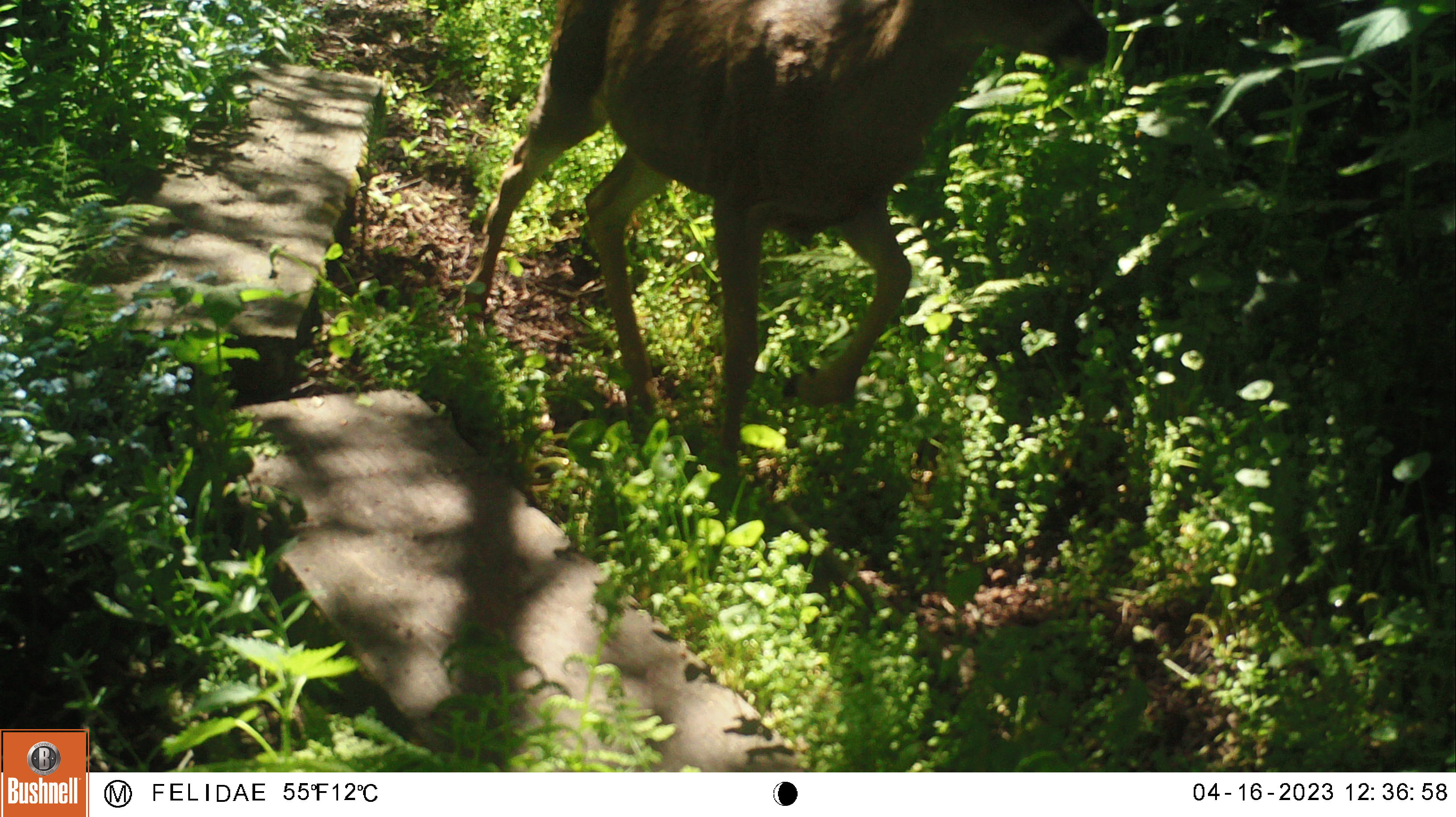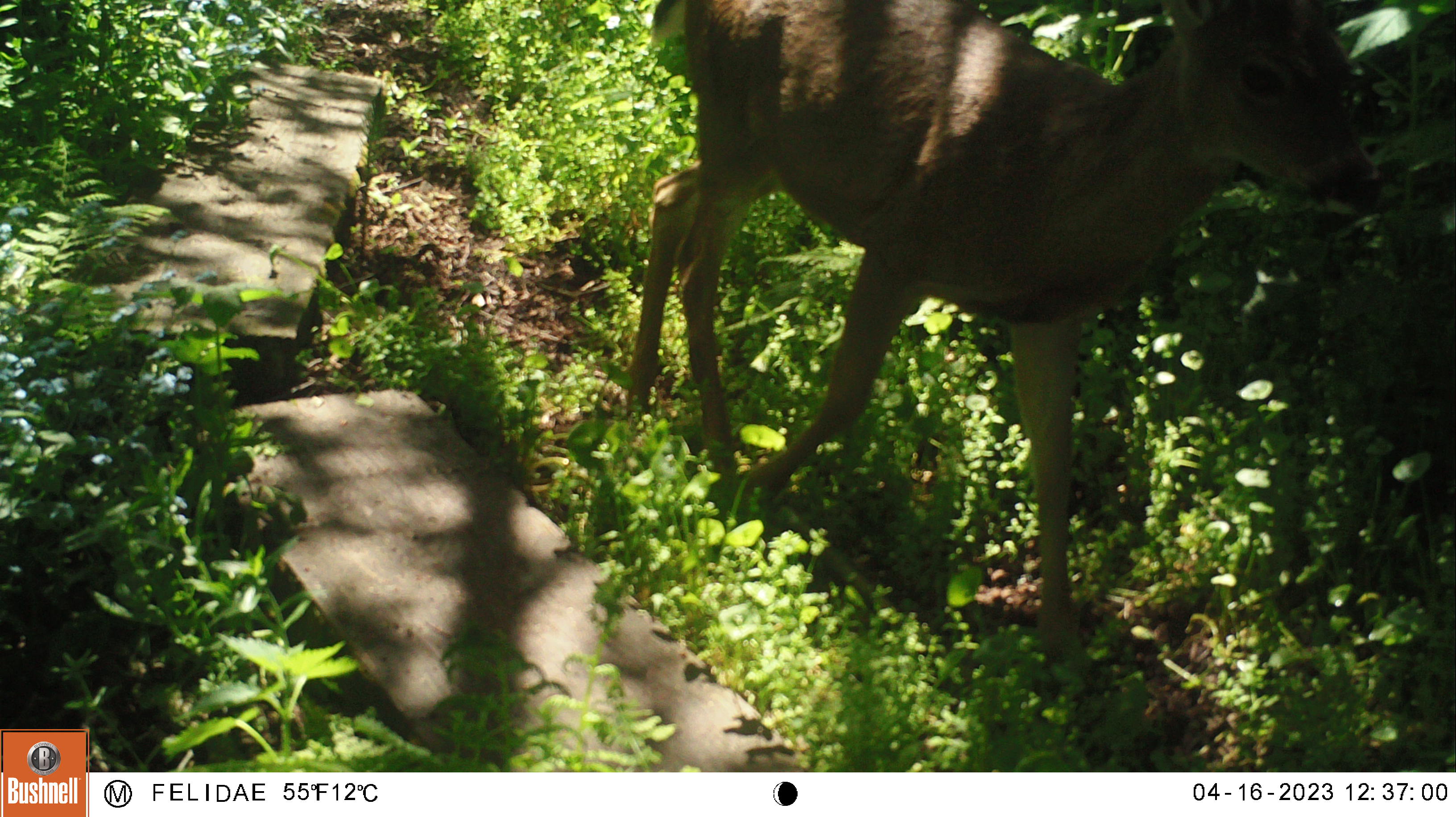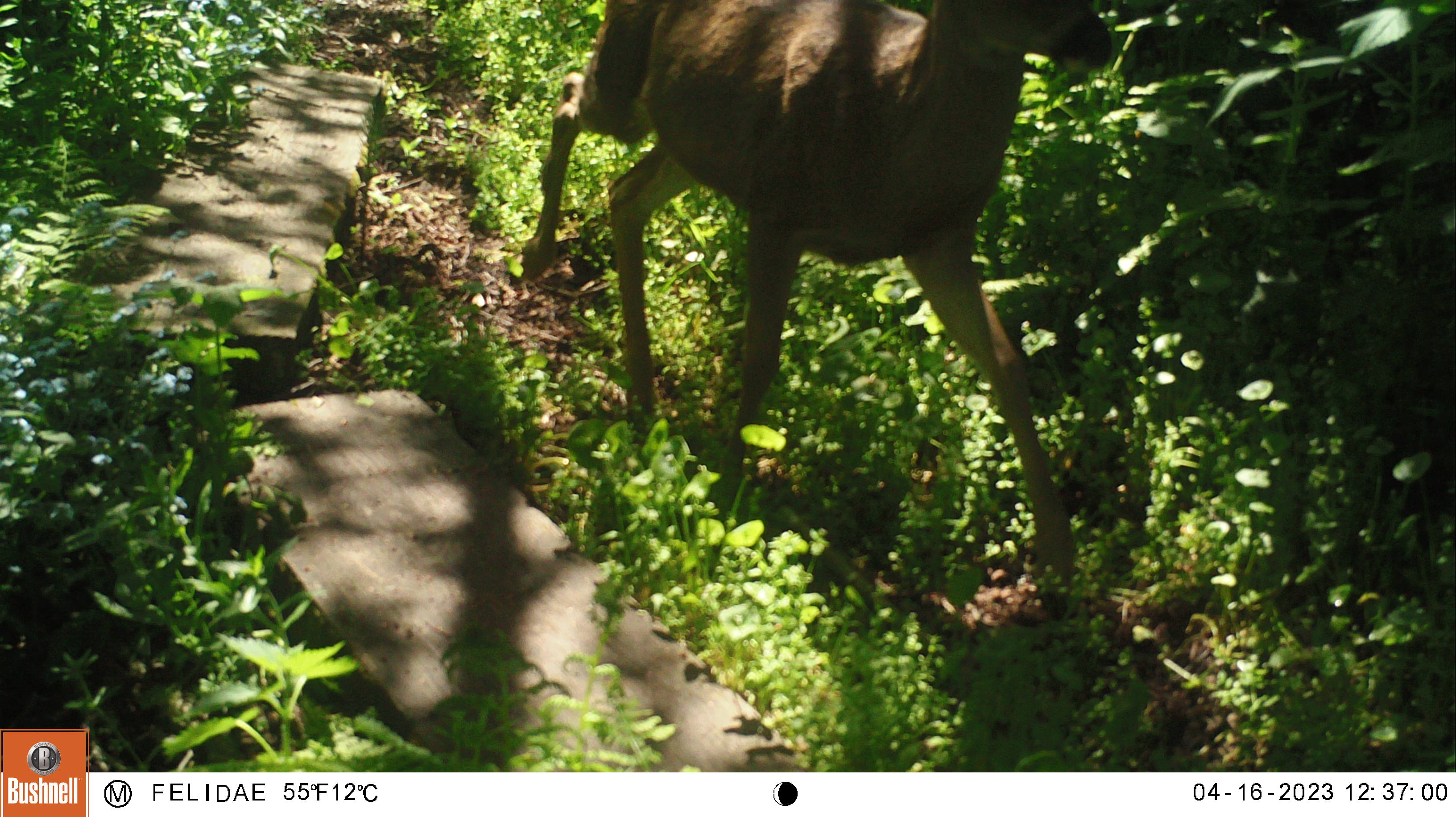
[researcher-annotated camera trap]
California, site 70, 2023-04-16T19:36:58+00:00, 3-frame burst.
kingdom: Animalia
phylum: Chordata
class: Mammalia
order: Artiodactyla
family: Cervidae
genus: Odocoileus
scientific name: Odocoileus hemionus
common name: mule deer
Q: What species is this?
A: Mule deer (Odocoileus hemionus).